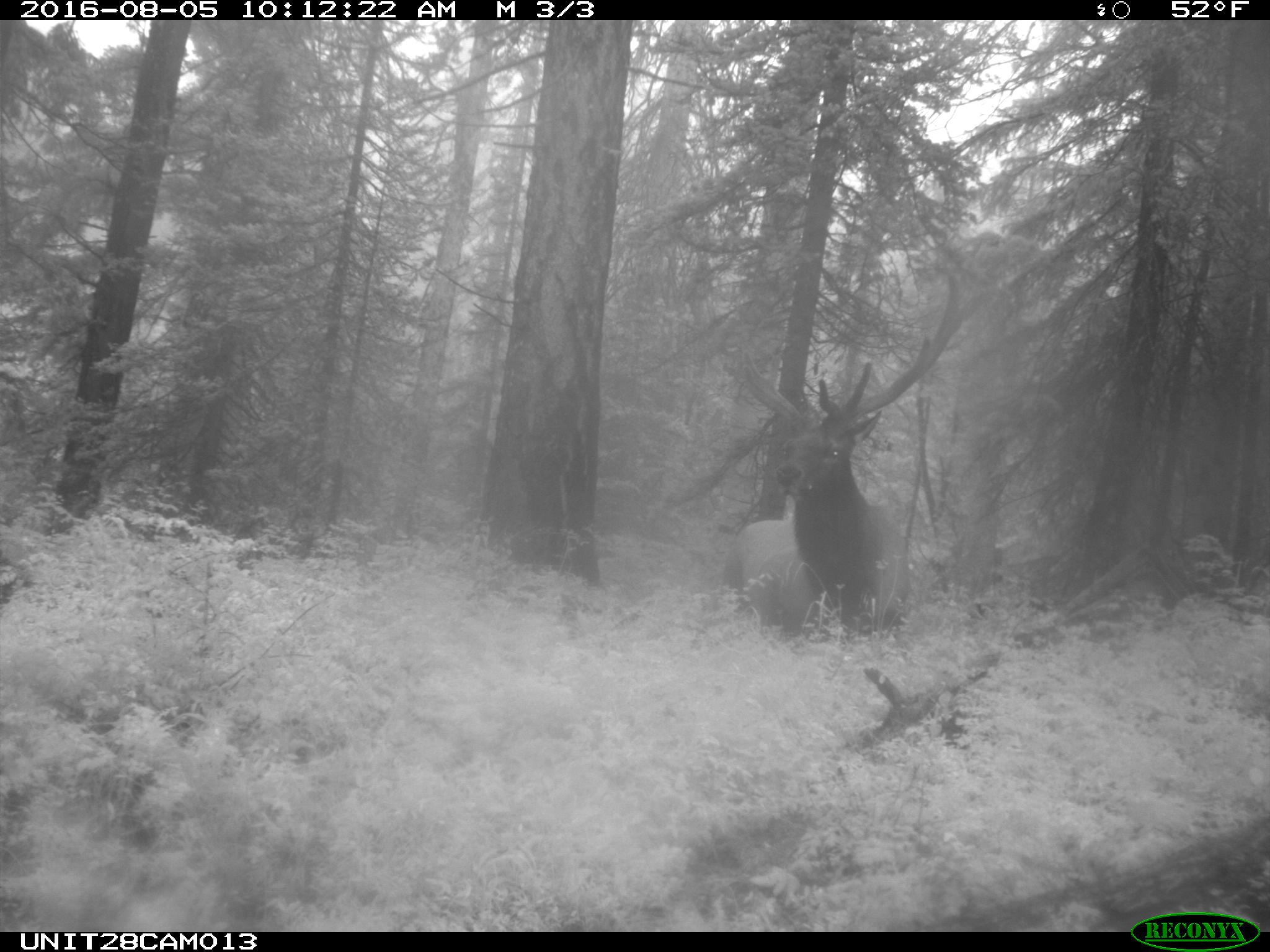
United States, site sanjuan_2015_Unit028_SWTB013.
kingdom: Animalia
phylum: Chordata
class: Mammalia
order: Artiodactyla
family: Cervidae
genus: Cervus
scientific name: Cervus elaphus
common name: red deer